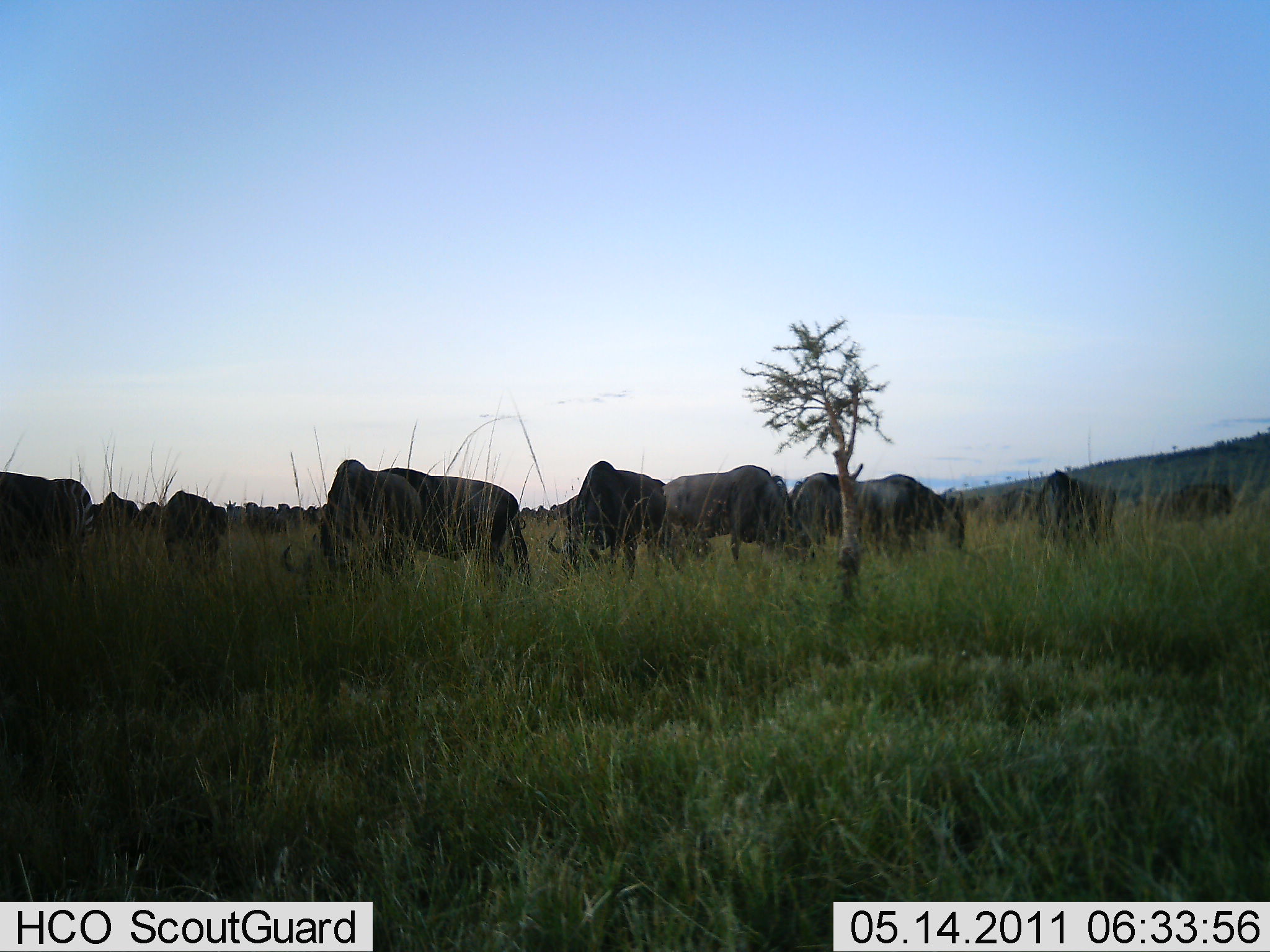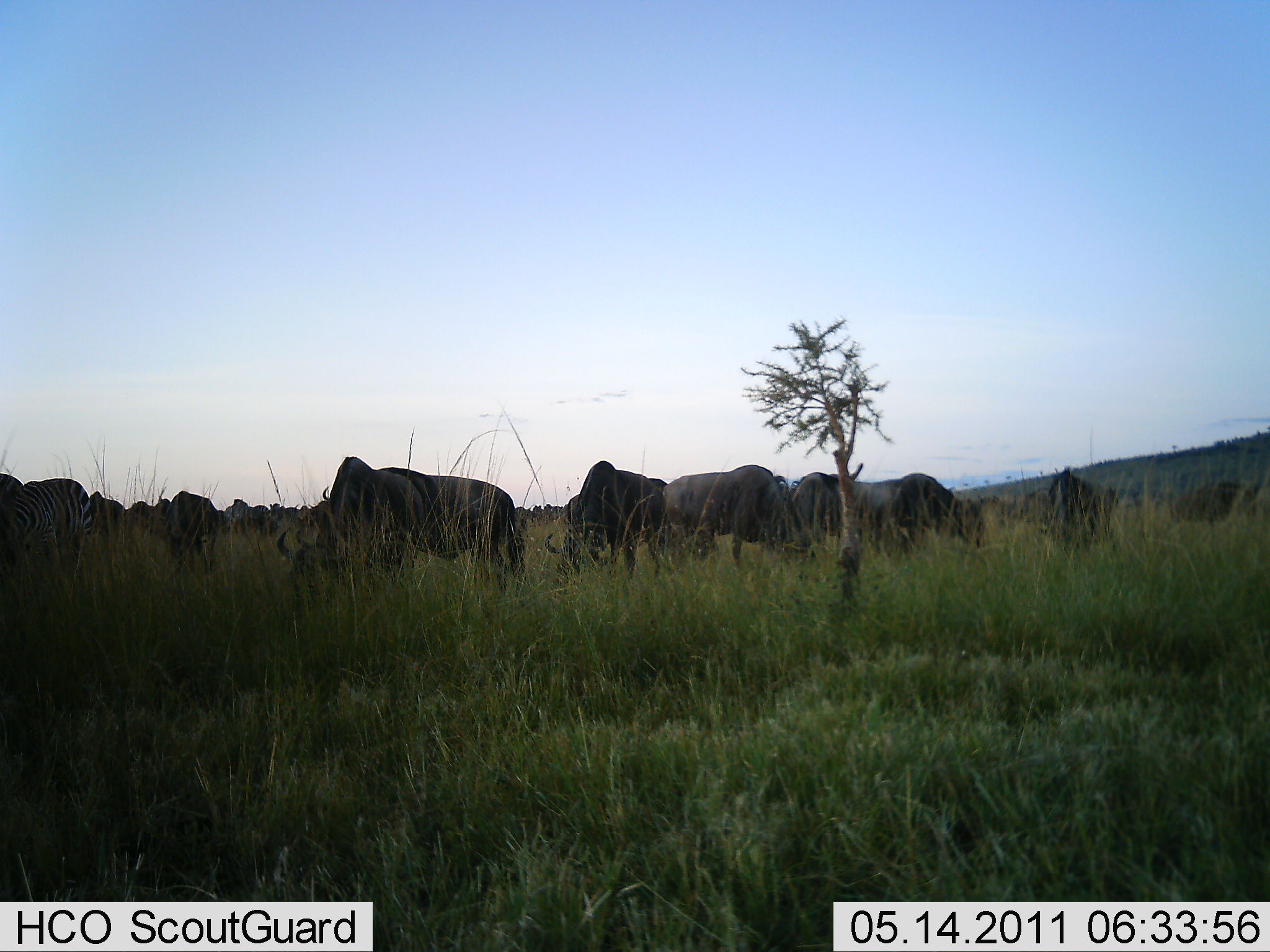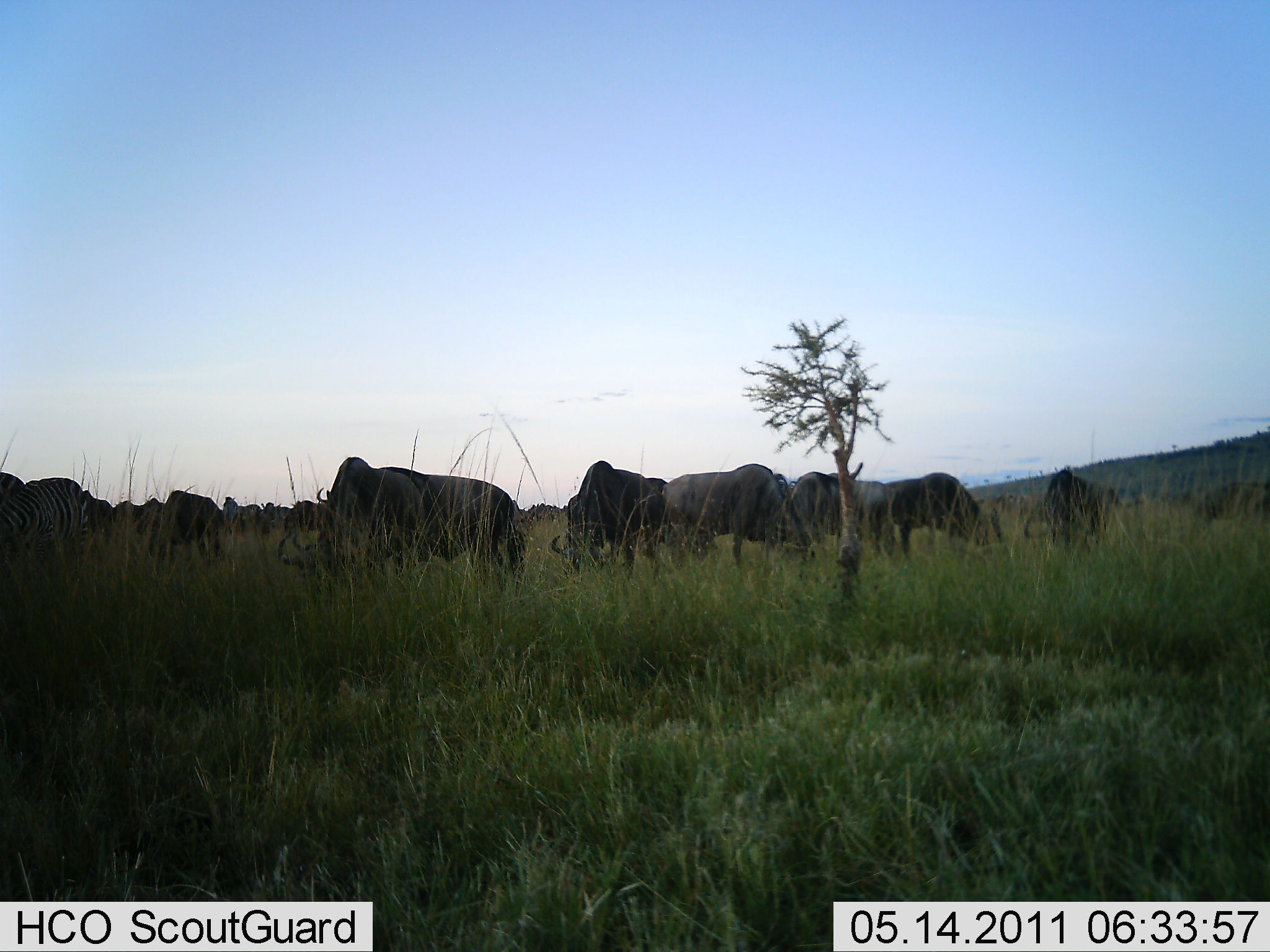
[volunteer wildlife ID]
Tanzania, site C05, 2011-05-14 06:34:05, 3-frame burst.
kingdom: Animalia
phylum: Chordata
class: Mammalia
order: Artiodactyla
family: Bovidae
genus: Connochaetes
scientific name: Connochaetes taurinus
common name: blue wildebeest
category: wildebeest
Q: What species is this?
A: Wildebeest (blue wildebeest) (Connochaetes taurinus).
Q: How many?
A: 11-50.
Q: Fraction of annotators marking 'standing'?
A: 15%.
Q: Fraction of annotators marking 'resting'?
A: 0%.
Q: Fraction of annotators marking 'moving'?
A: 15%.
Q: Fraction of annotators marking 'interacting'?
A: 8%.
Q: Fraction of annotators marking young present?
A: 0%.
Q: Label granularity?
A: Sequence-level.